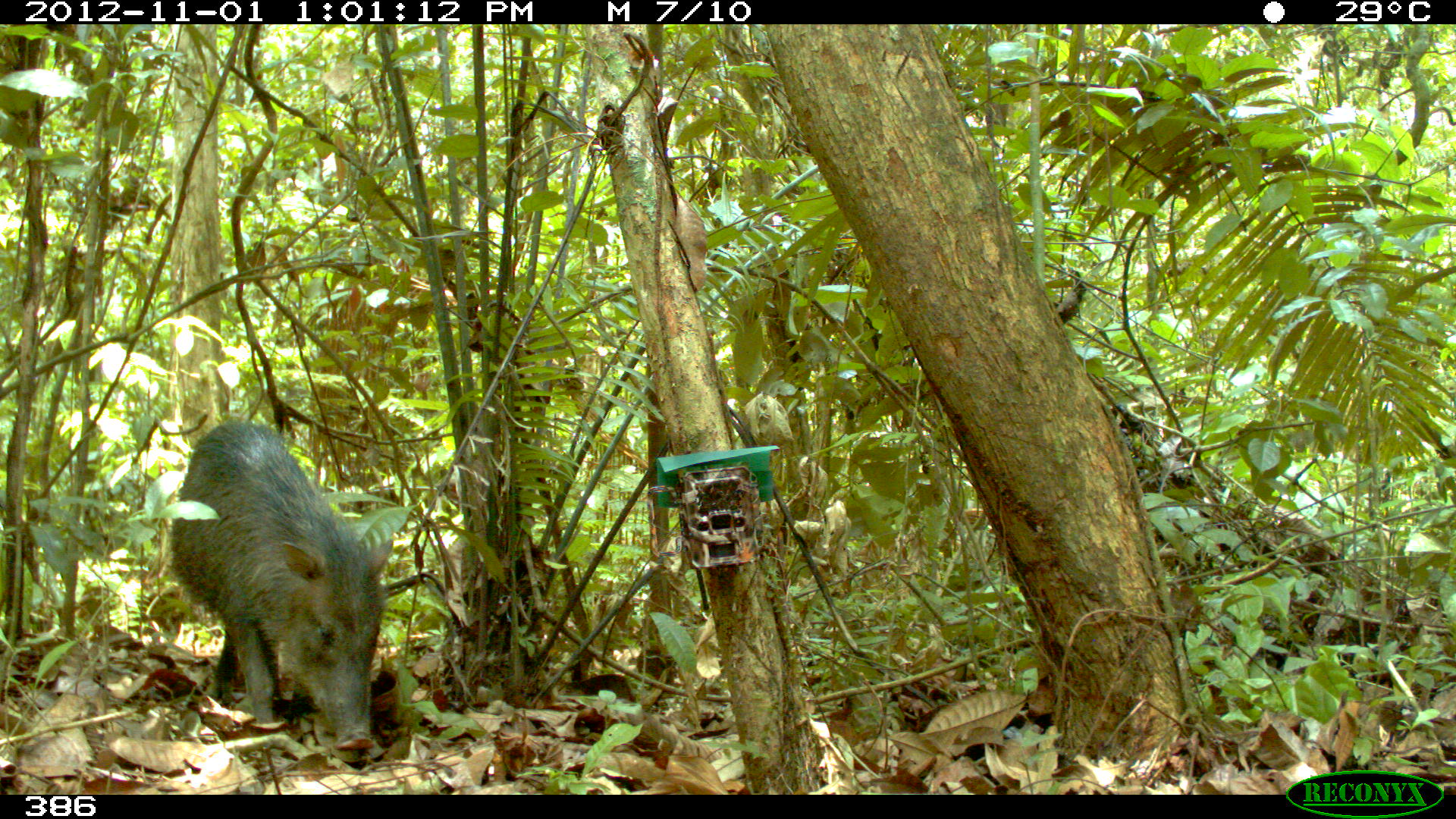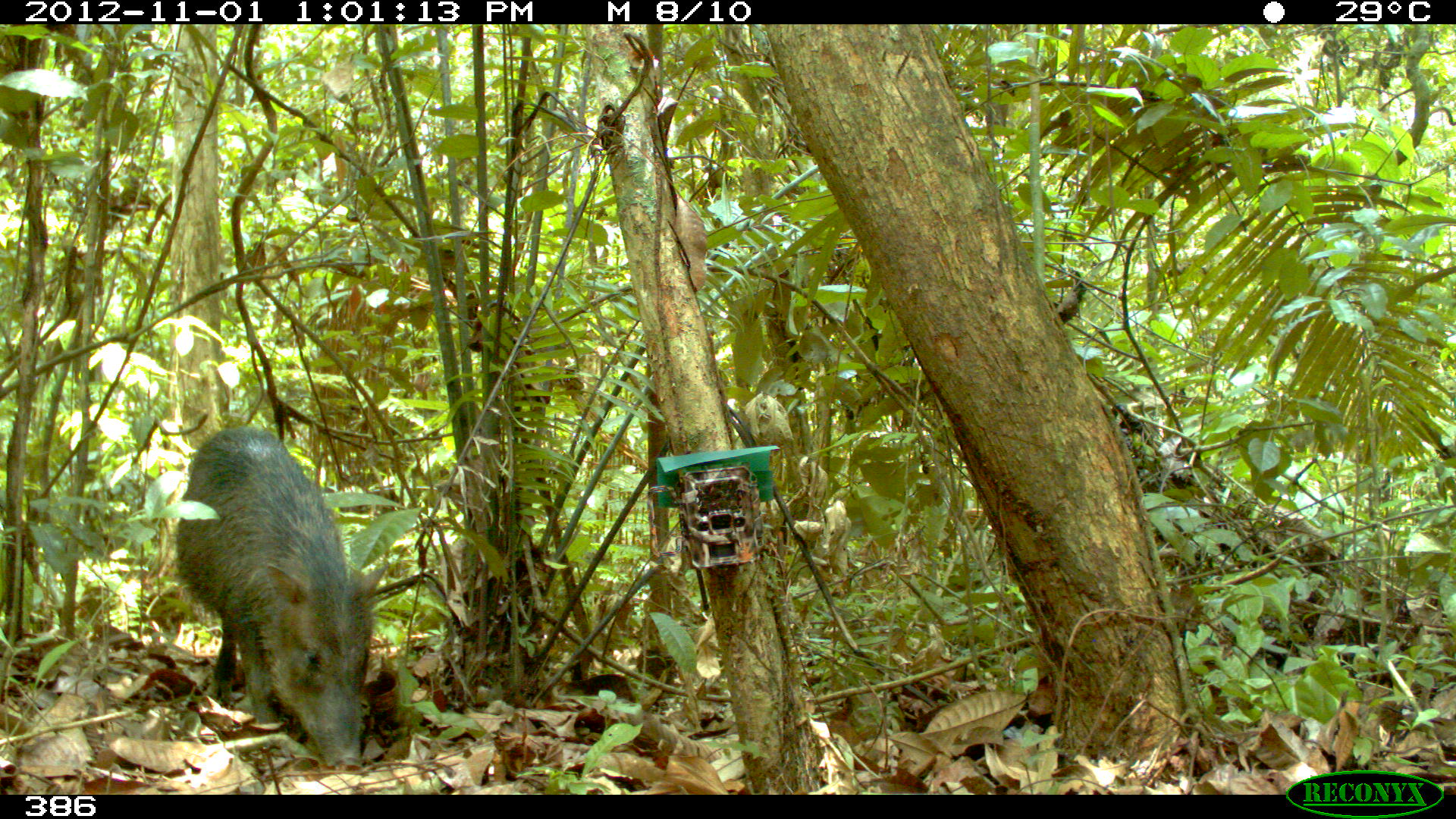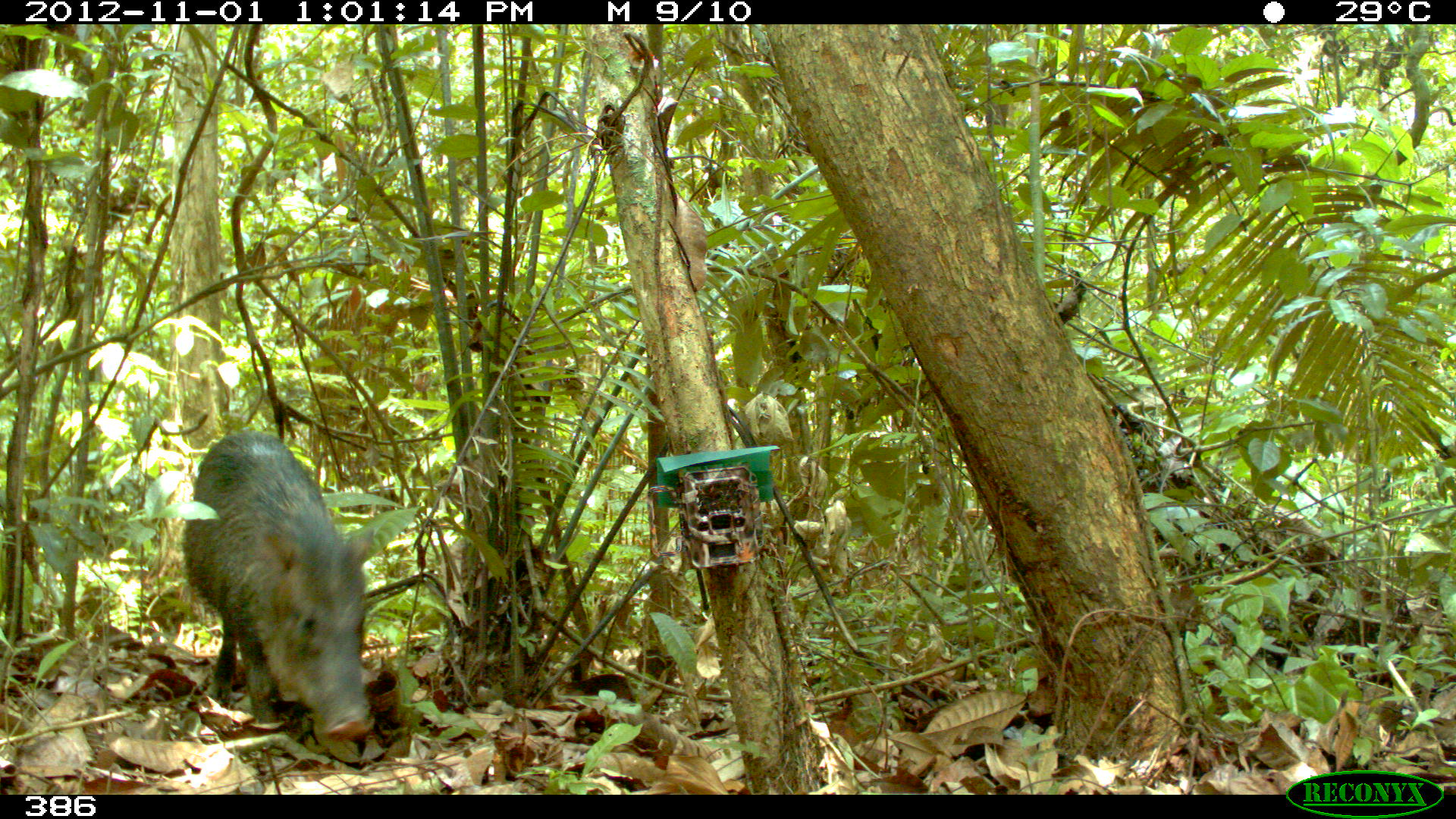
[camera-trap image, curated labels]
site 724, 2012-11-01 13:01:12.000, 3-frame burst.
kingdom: Animalia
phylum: Chordata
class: Mammalia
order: Artiodactyla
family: Tayassuidae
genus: Tayassu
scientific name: Tayassu pecari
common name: white-lipped peccary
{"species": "Tayassu pecari (white-lipped peccary)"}